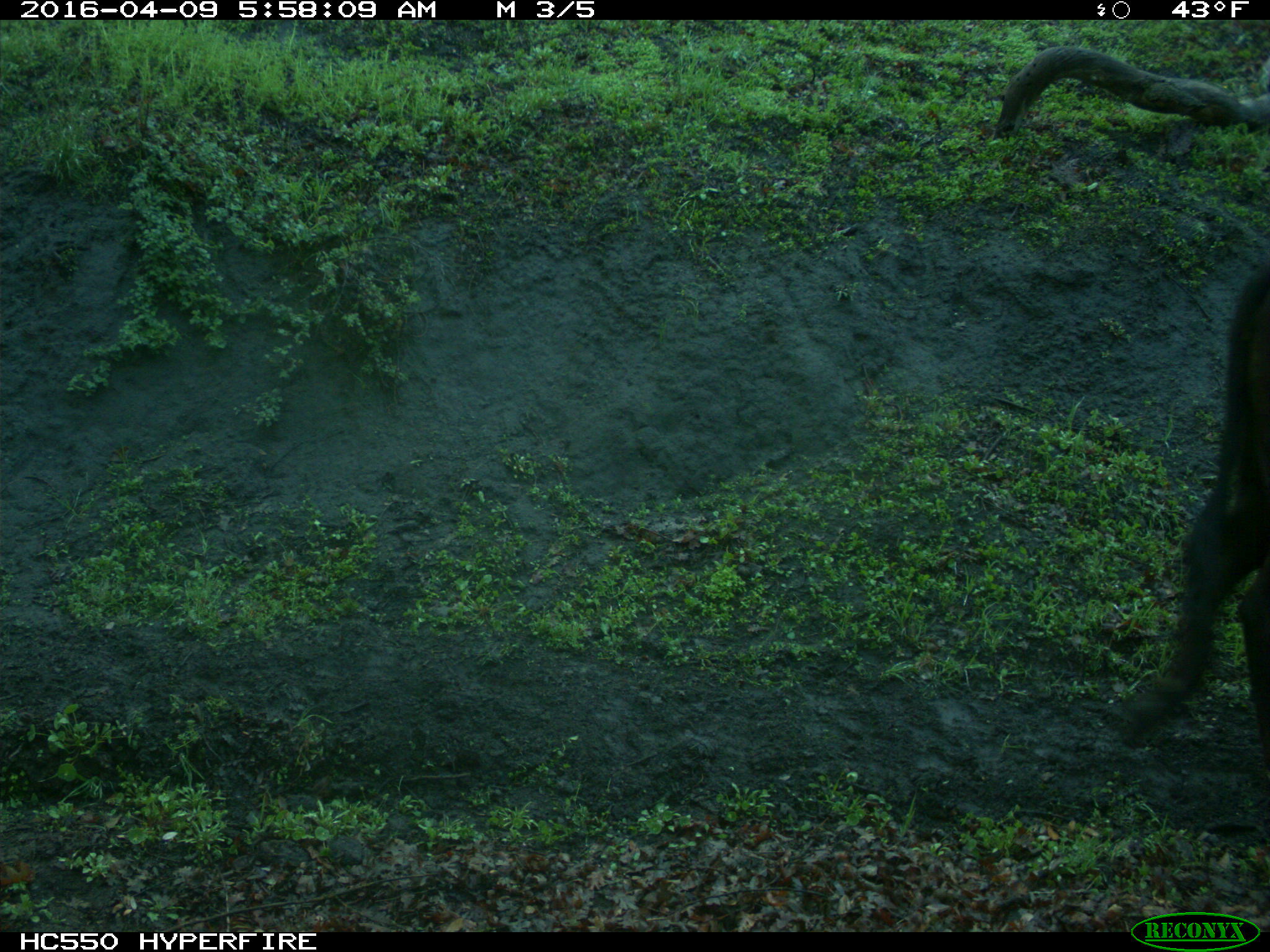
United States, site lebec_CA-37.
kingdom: Animalia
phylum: Chordata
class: Mammalia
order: Artiodactyla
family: Bovidae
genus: Bos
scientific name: Bos taurus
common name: domestic cow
Bos taurus (domestic cow).